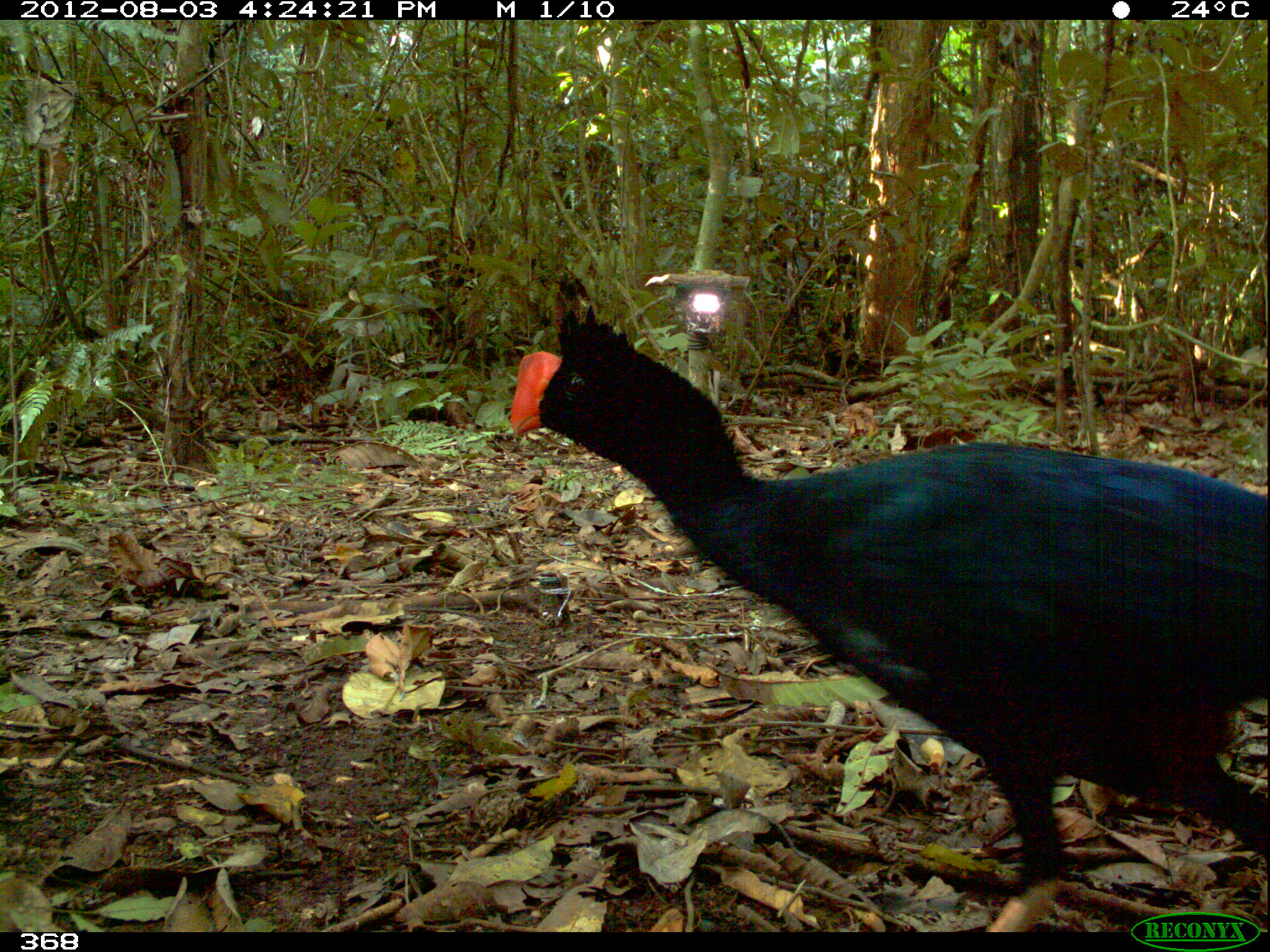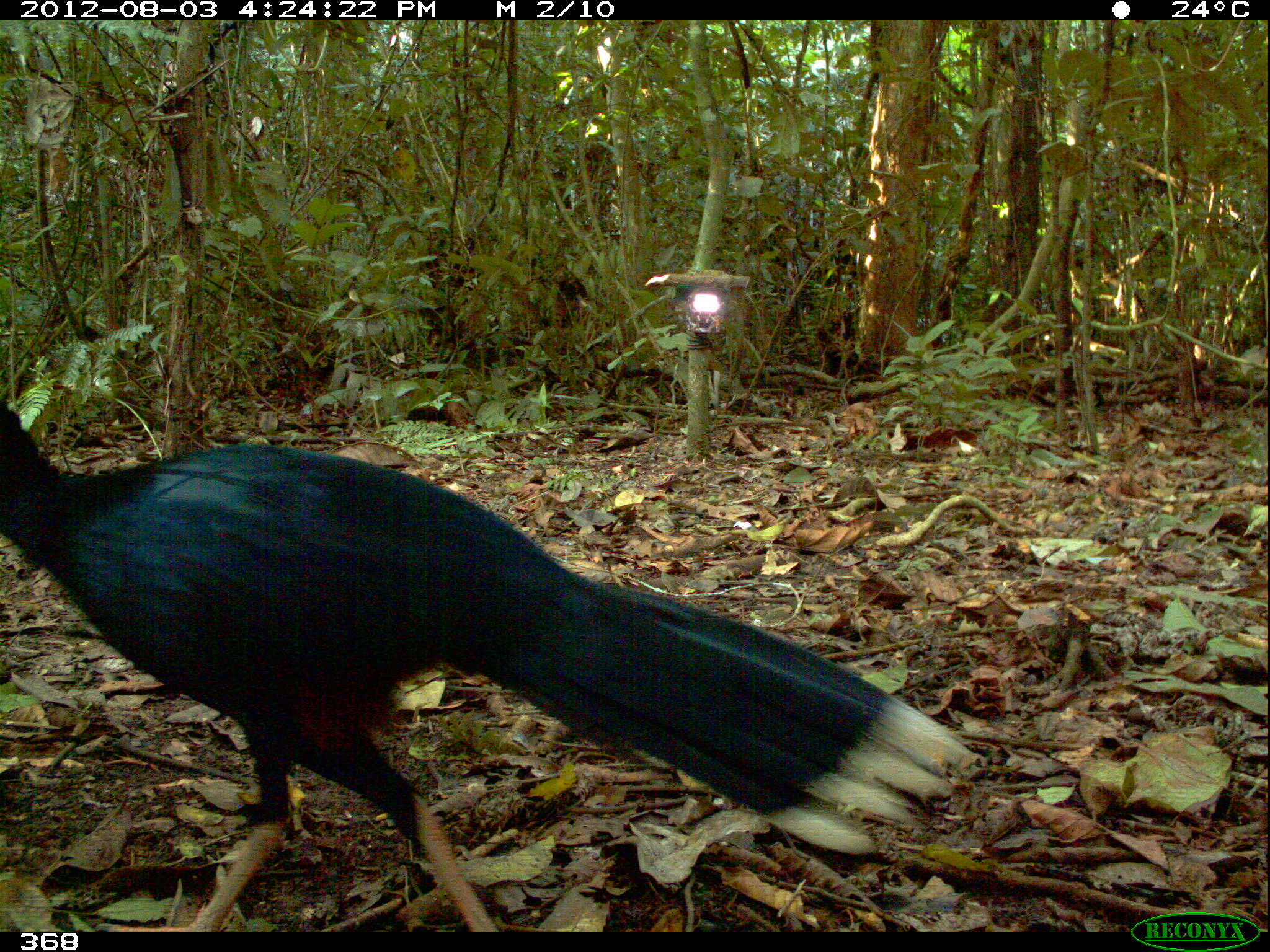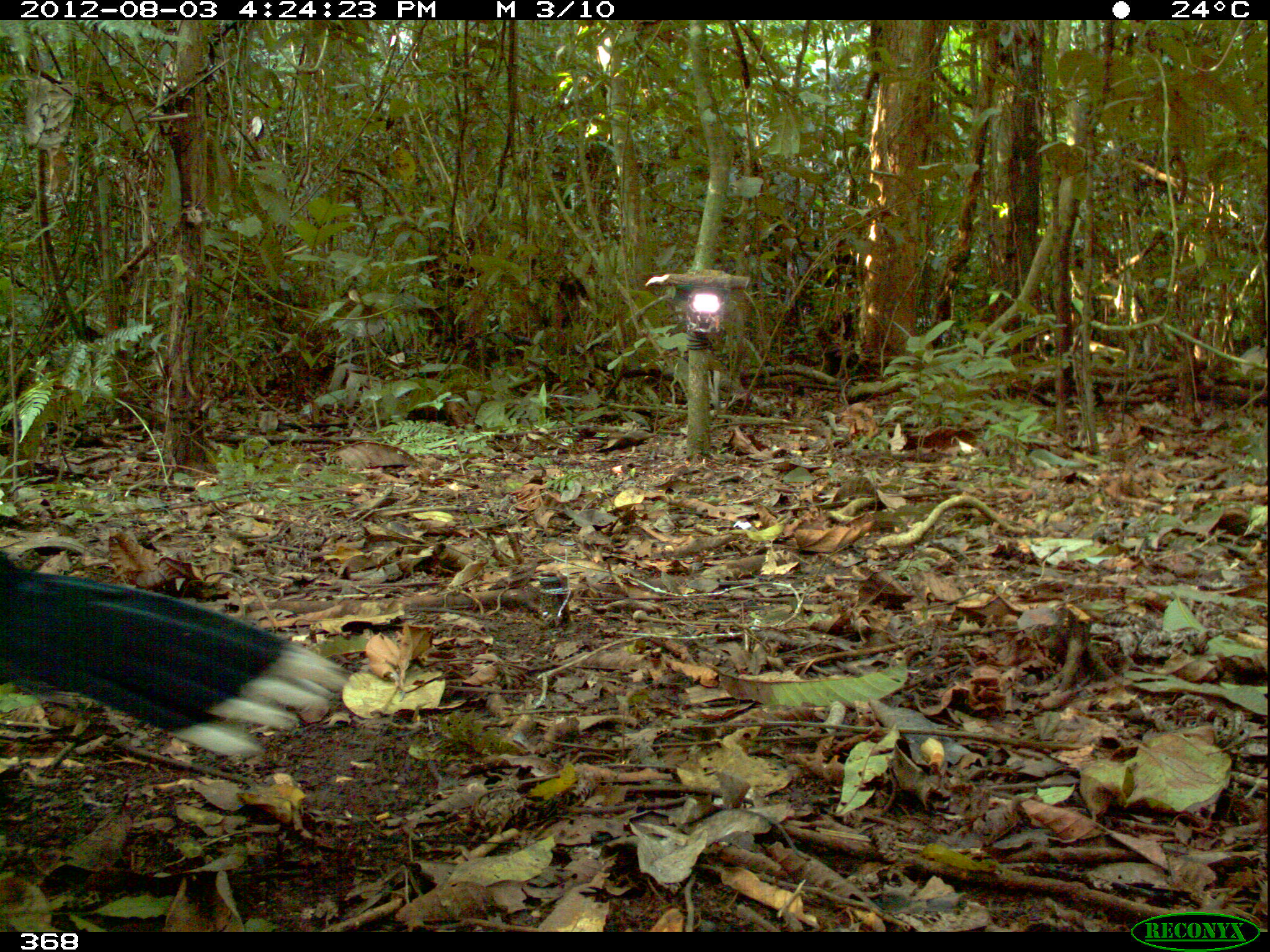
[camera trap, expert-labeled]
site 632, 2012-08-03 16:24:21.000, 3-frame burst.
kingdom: Animalia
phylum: Chordata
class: Aves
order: Galliformes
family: Cracidae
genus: Mitu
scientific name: Mitu tuberosum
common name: razor-billed curassow